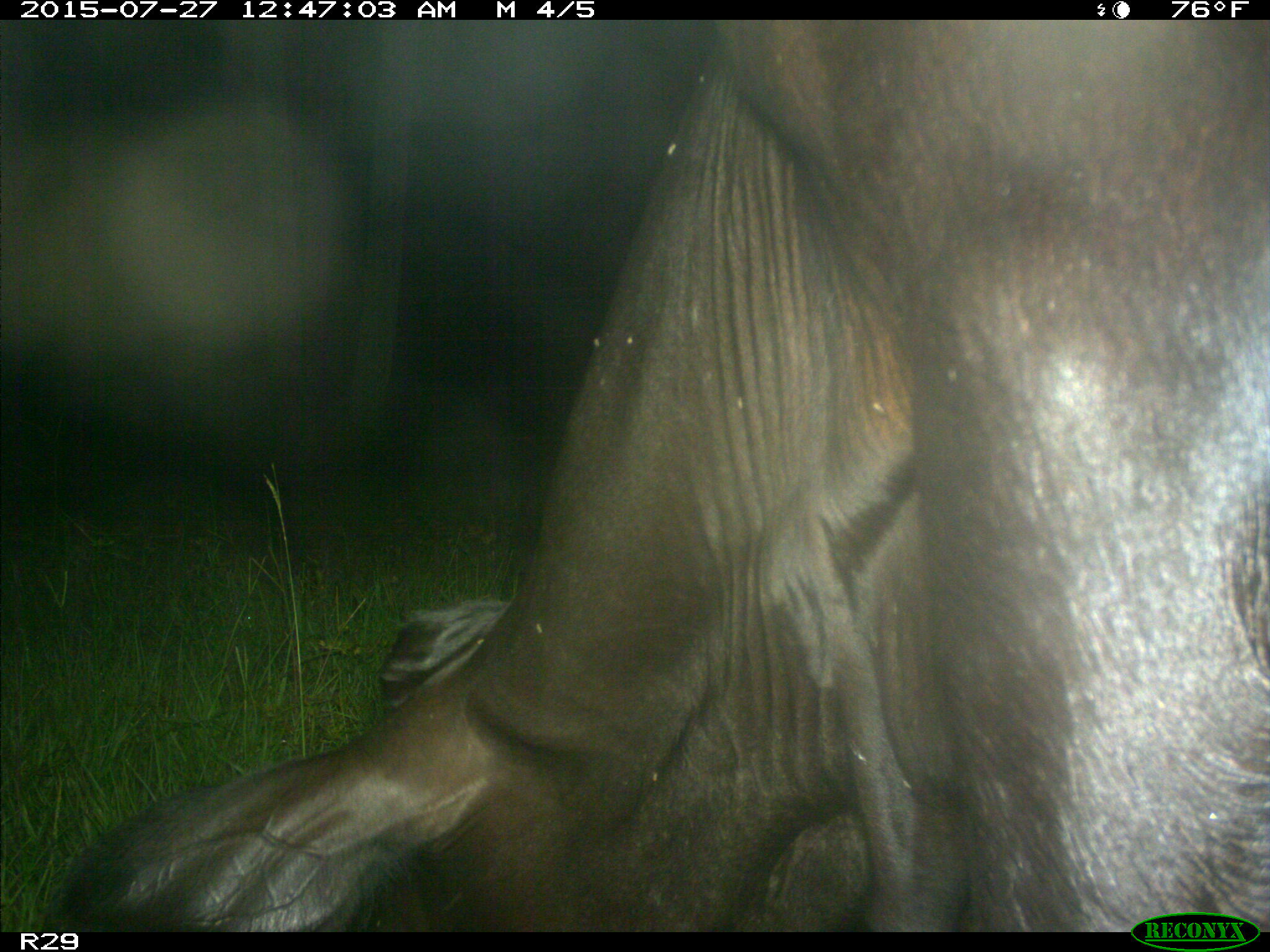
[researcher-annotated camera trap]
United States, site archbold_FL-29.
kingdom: Animalia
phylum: Chordata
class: Mammalia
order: Artiodactyla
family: Bovidae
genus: Bos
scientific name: Bos taurus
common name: domestic cow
Bos taurus (domestic cow).